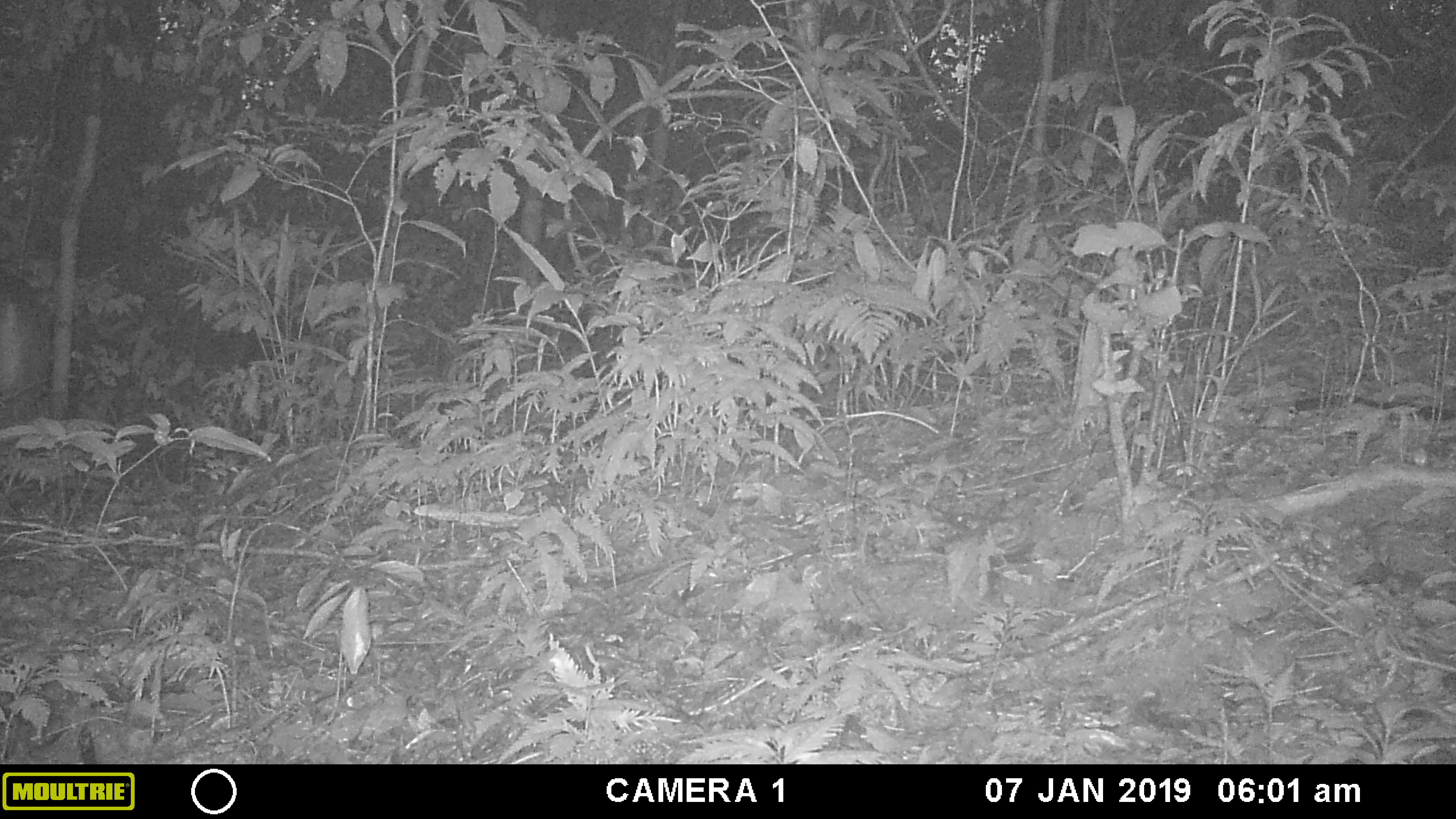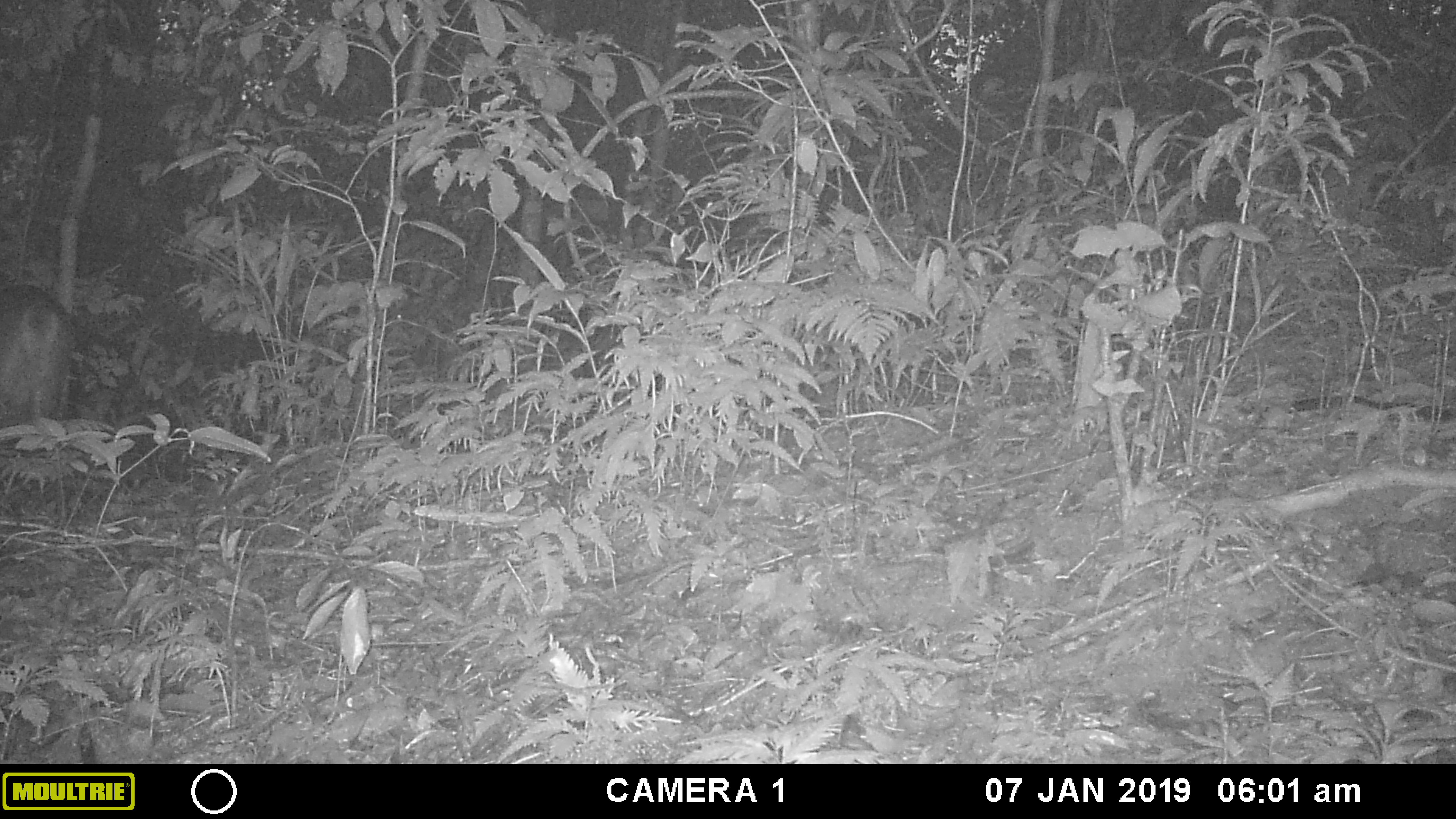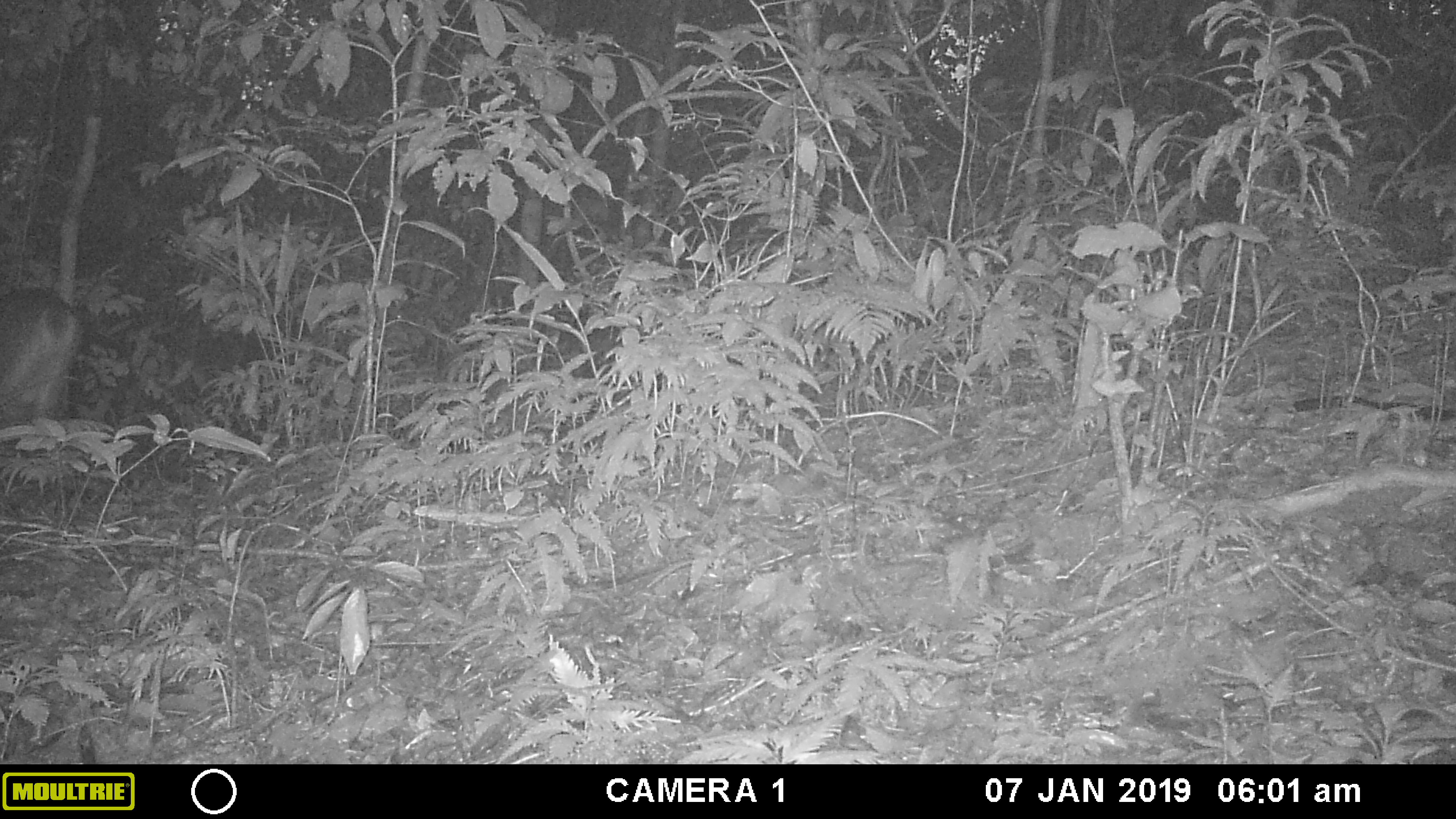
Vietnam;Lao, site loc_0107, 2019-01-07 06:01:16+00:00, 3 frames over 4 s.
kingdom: Animalia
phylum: Chordata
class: Mammalia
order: Artiodactyla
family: Cervidae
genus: Muntiacus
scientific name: Muntiacus vuquangensis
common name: large-antlered muntjac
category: large antlered muntjac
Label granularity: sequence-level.